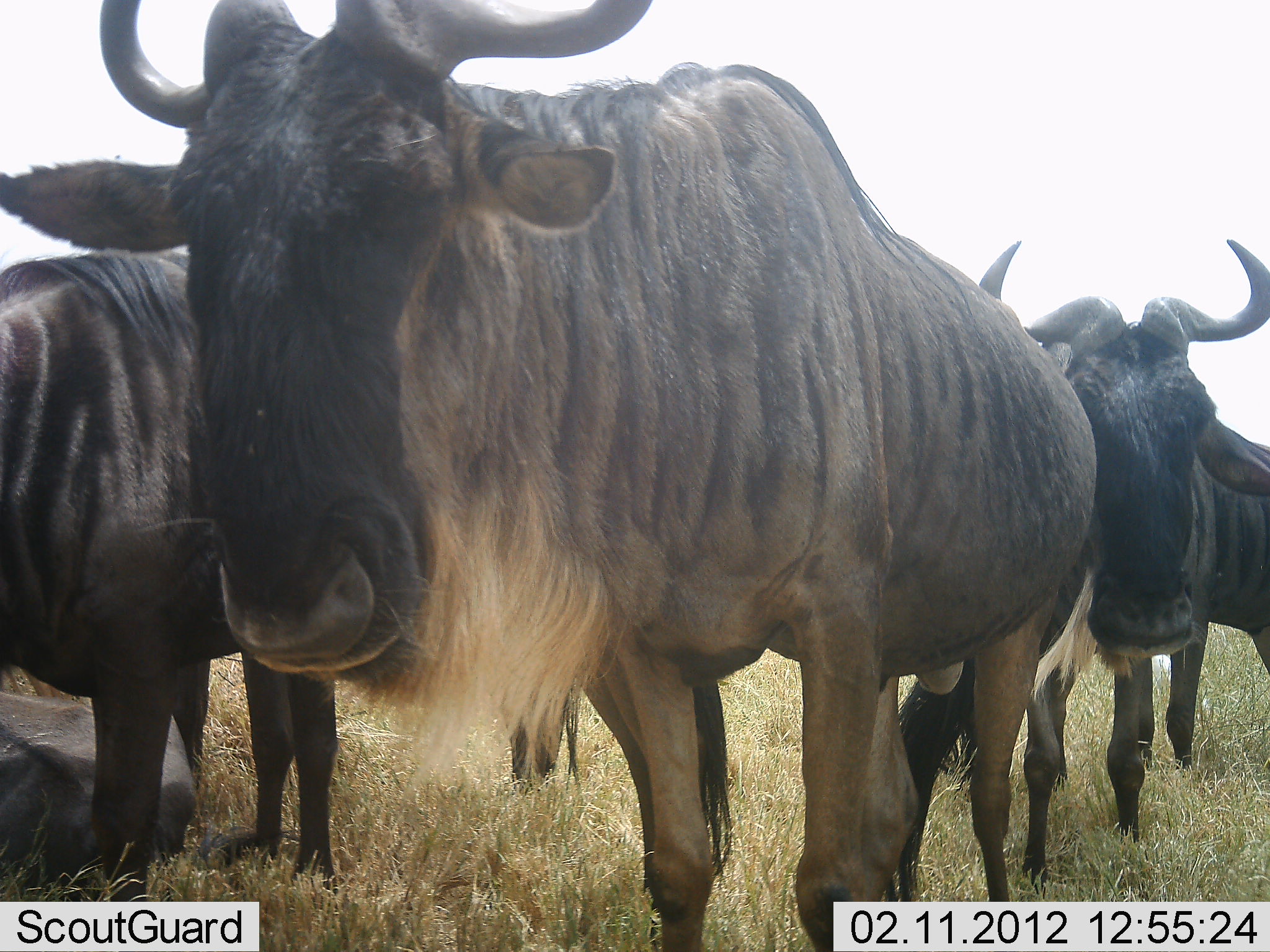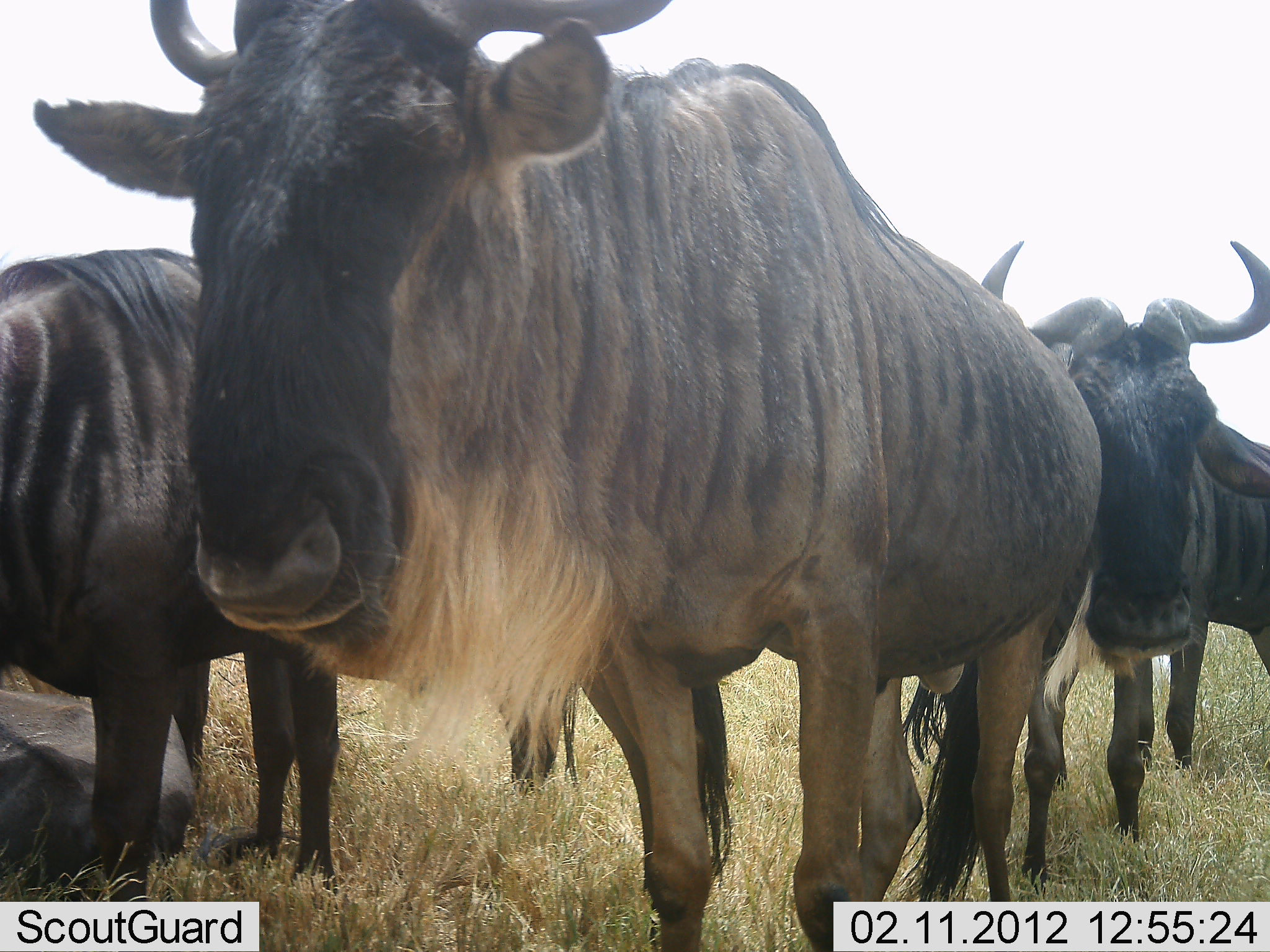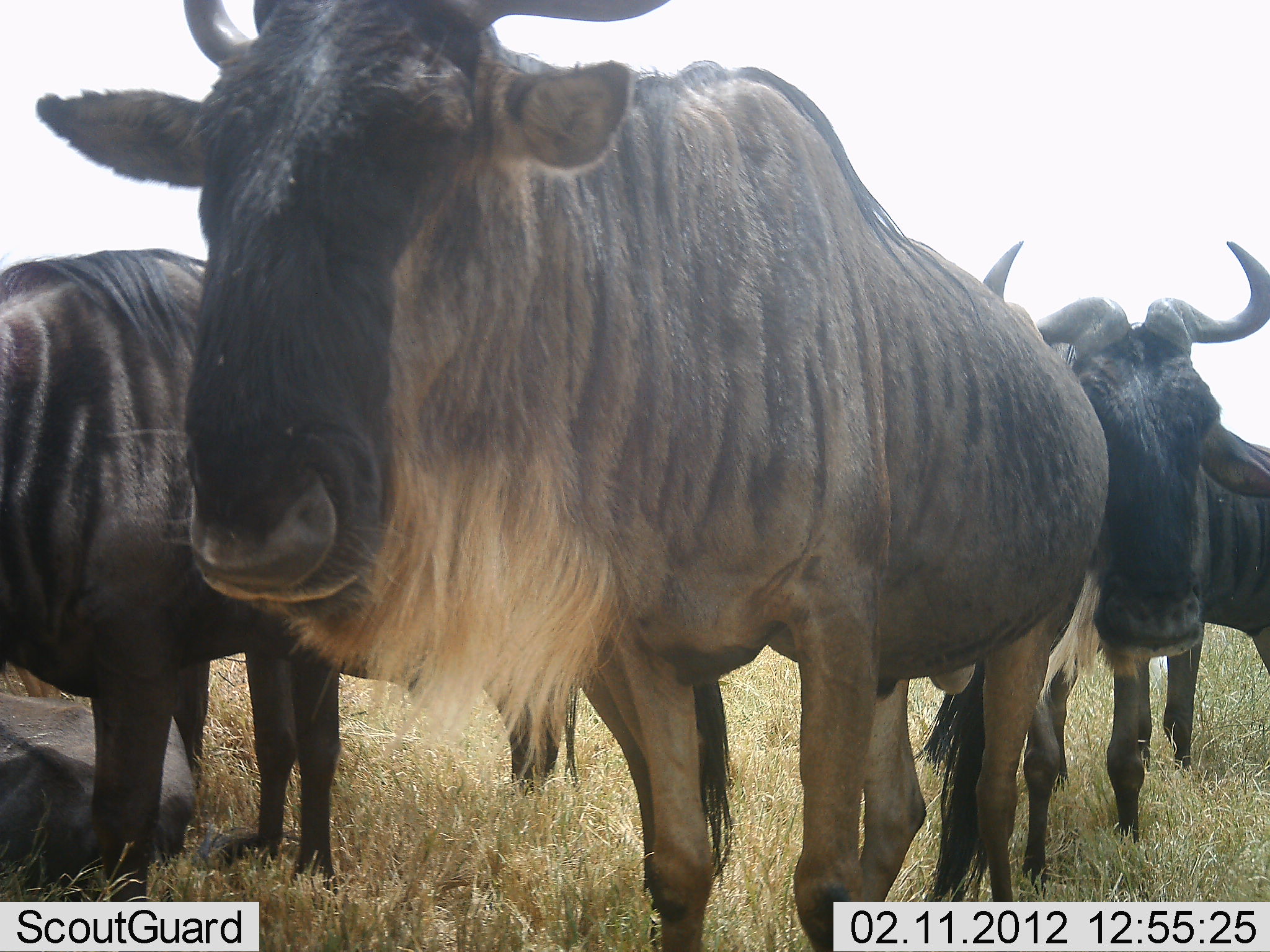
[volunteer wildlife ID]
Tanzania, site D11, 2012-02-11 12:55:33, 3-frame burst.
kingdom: Animalia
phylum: Chordata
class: Mammalia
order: Artiodactyla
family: Bovidae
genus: Connochaetes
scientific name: Connochaetes taurinus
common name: blue wildebeest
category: wildebeest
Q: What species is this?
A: Wildebeest (blue wildebeest) (Connochaetes taurinus).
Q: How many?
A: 4.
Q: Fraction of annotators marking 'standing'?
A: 95%.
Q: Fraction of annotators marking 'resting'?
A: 75%.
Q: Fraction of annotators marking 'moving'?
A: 0%.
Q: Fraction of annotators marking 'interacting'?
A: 5%.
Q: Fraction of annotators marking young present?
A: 0%.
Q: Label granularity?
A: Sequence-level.